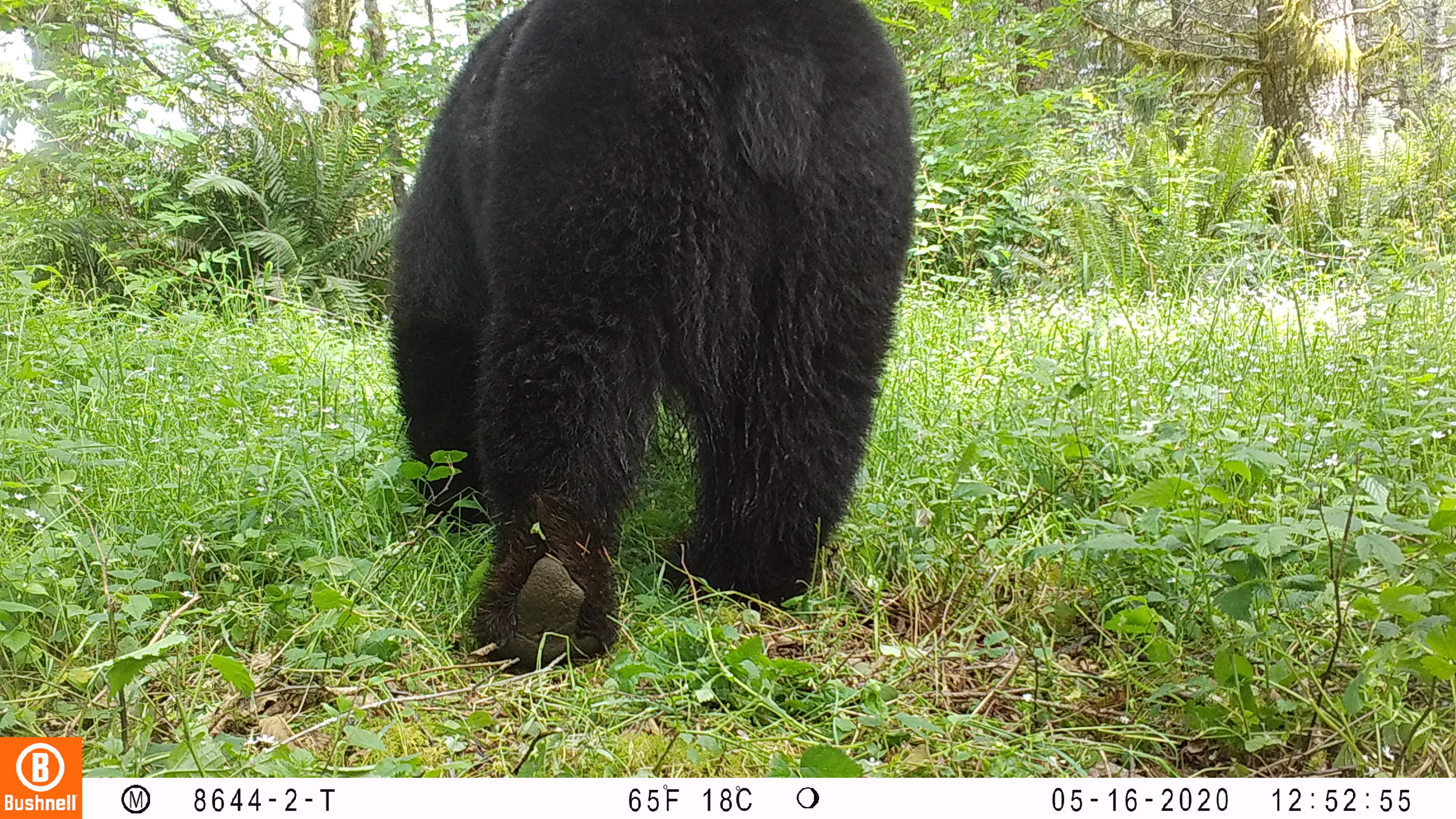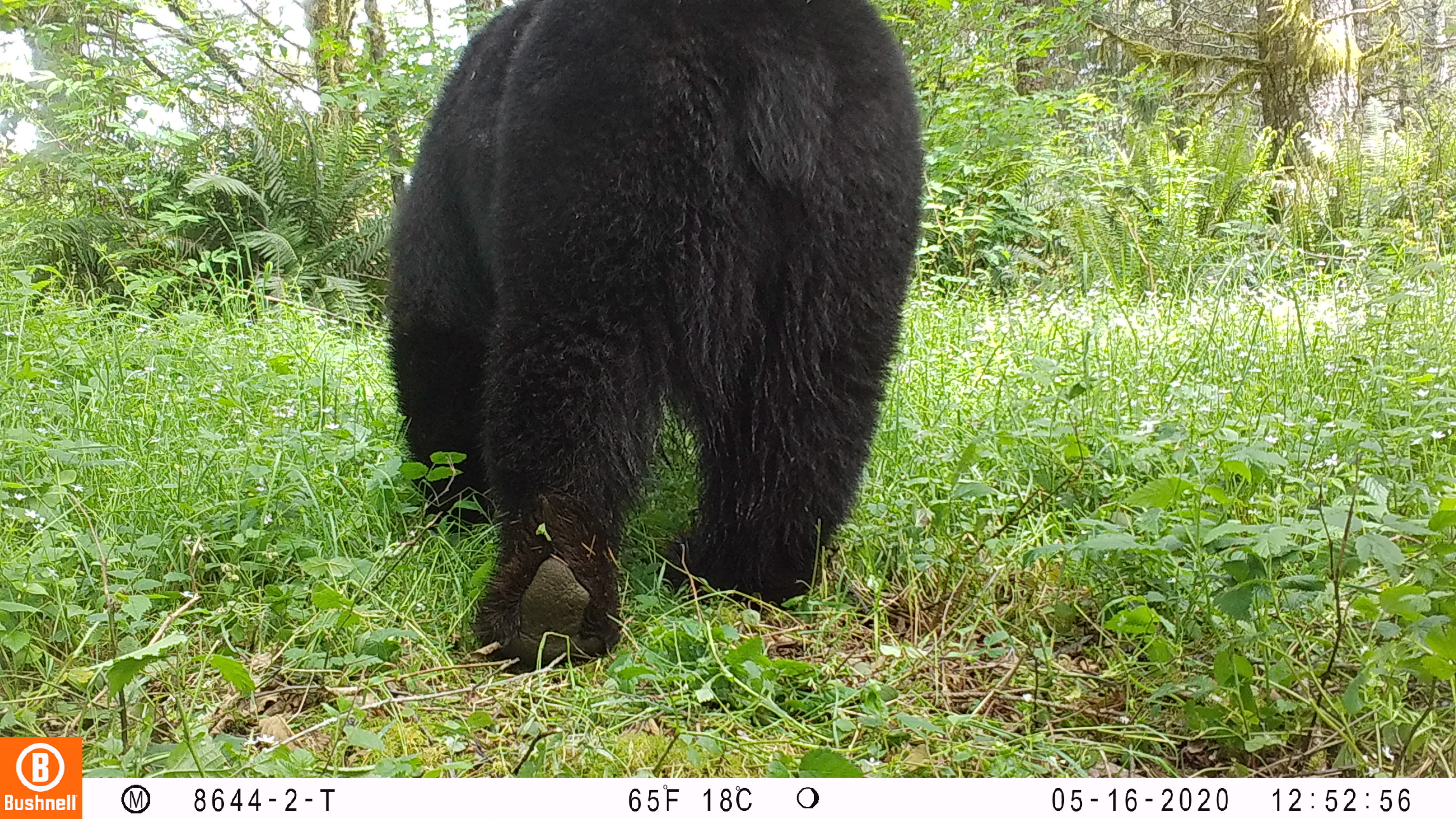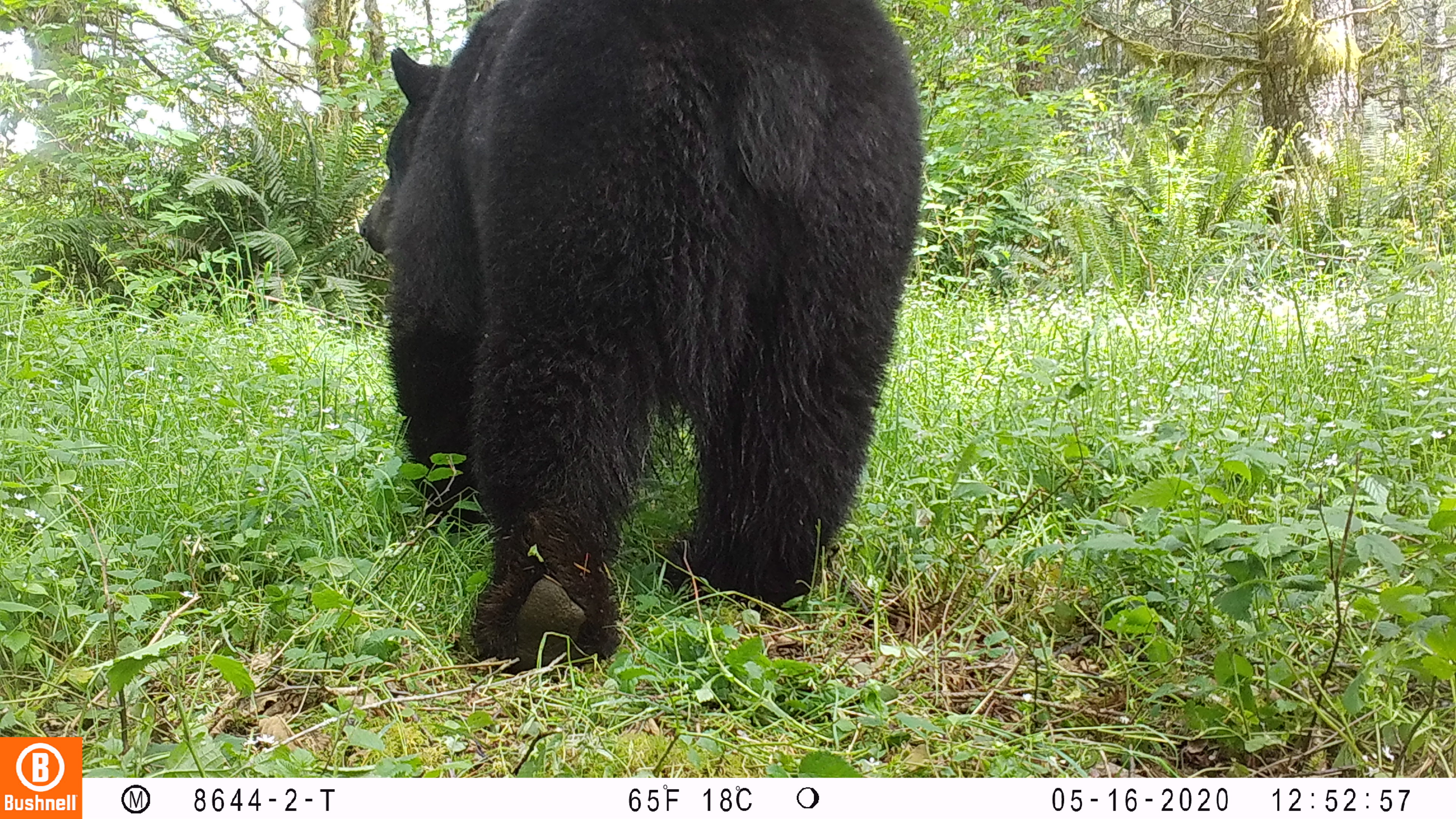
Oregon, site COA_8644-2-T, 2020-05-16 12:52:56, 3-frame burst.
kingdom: Animalia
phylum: Chordata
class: Mammalia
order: Carnivora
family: Ursidae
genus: Ursus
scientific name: Ursus americanus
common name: american black bear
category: black bear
Black bear (american black bear) (Ursus americanus).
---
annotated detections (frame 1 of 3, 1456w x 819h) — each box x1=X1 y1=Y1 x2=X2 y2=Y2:
black bear: x1=382 y1=3 x2=914 y2=679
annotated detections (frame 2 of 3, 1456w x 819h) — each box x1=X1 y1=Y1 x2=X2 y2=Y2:
black bear: x1=382 y1=5 x2=924 y2=674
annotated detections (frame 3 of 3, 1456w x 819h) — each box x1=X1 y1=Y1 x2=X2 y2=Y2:
black bear: x1=350 y1=3 x2=927 y2=672